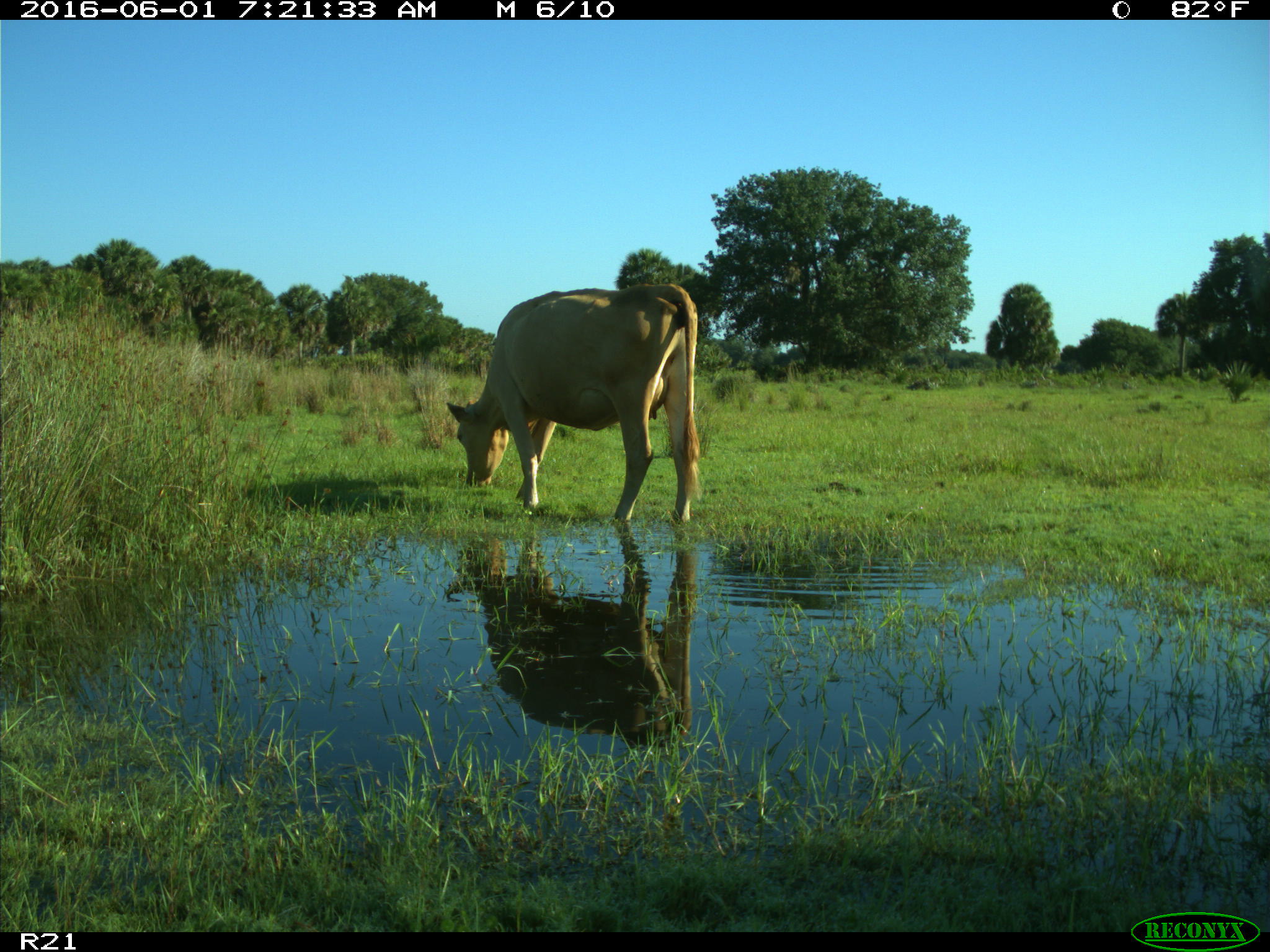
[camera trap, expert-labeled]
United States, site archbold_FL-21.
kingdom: Animalia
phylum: Chordata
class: Mammalia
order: Artiodactyla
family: Bovidae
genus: Bos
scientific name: Bos taurus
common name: domestic cow